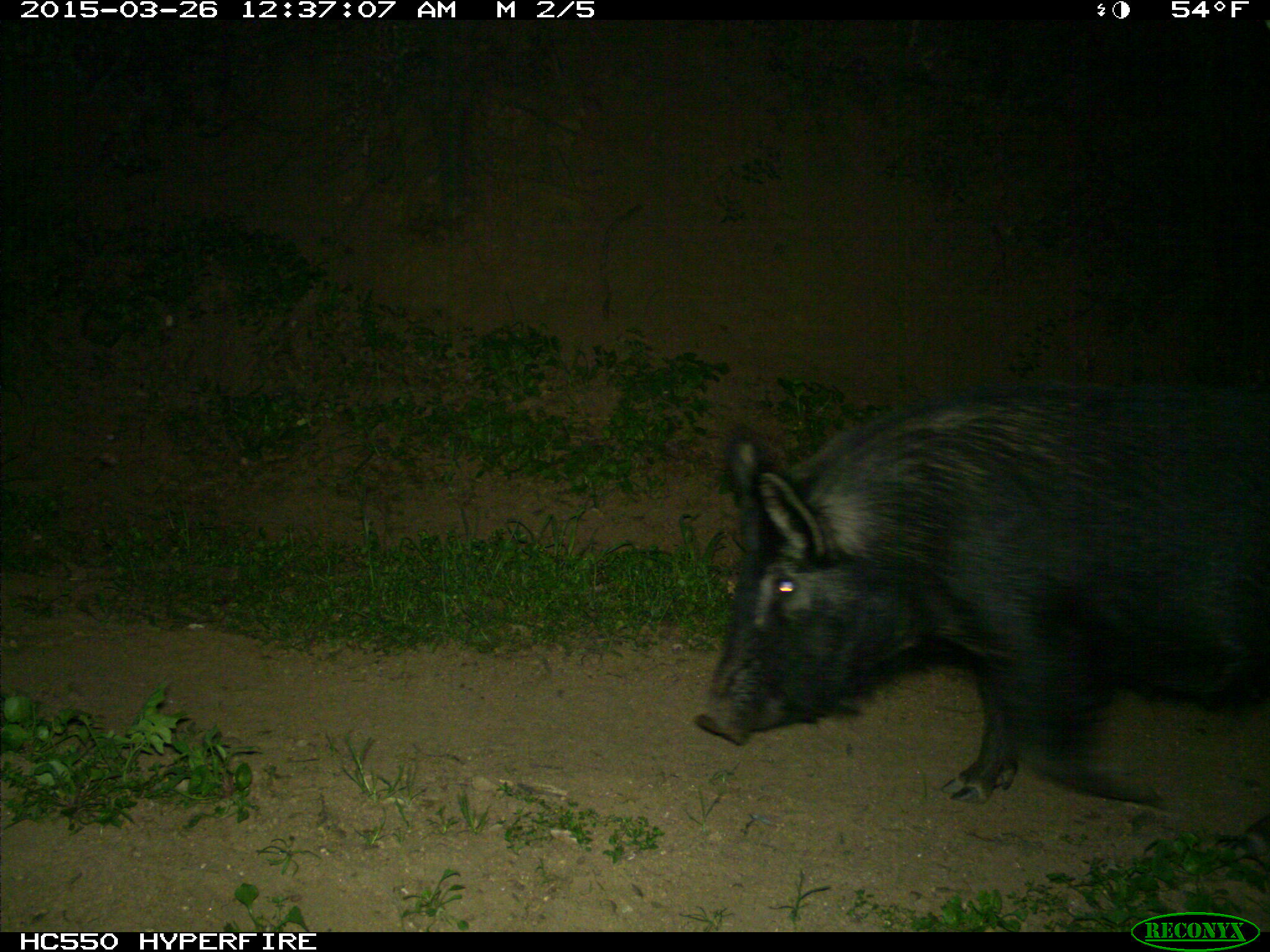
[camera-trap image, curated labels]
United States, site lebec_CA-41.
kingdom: Animalia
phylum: Chordata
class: Mammalia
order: Artiodactyla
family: Suidae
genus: Sus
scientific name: Sus scrofa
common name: wild boar